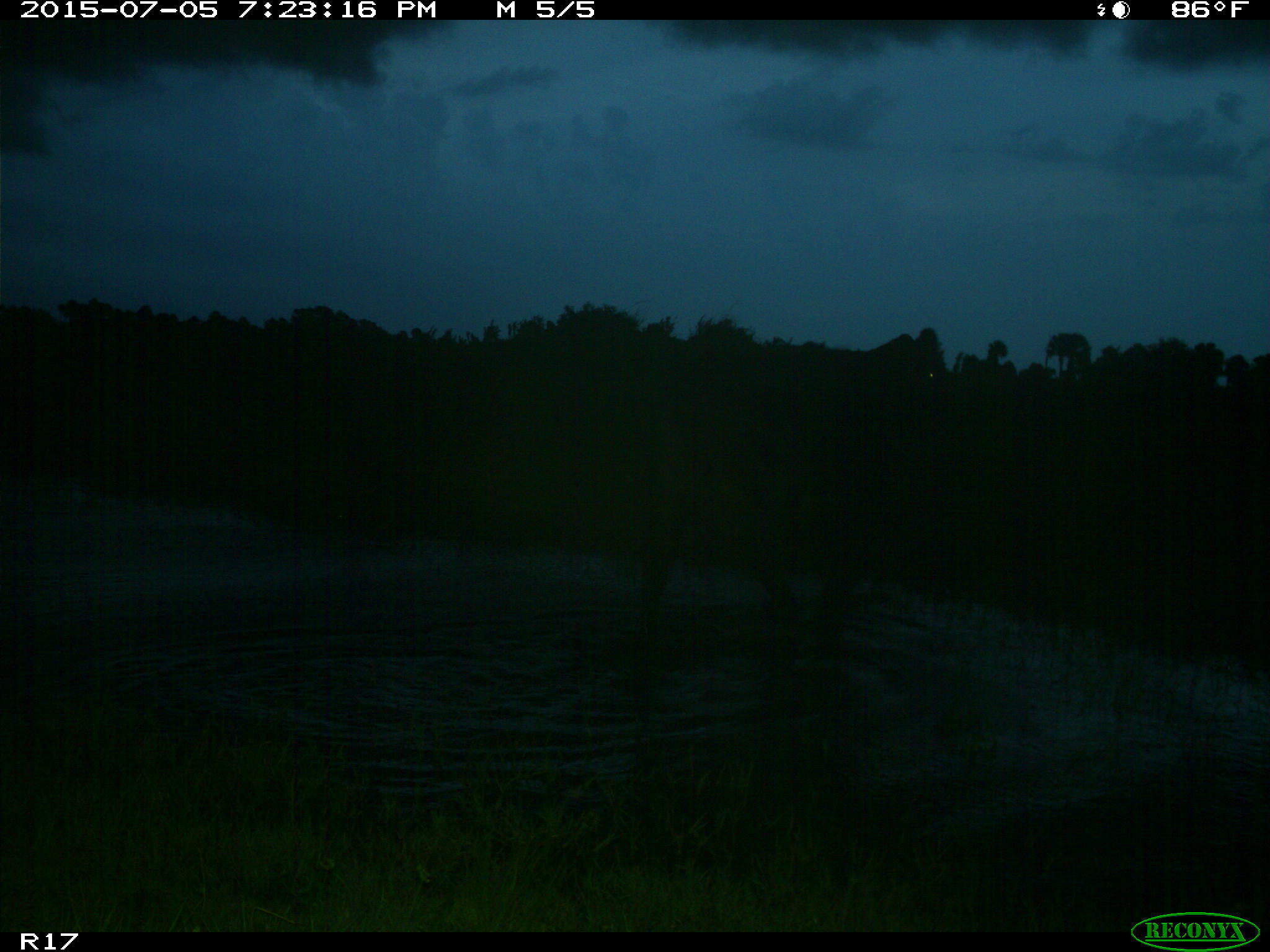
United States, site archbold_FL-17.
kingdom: Animalia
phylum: Chordata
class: Mammalia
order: Artiodactyla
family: Bovidae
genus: Bos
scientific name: Bos taurus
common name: domestic cow